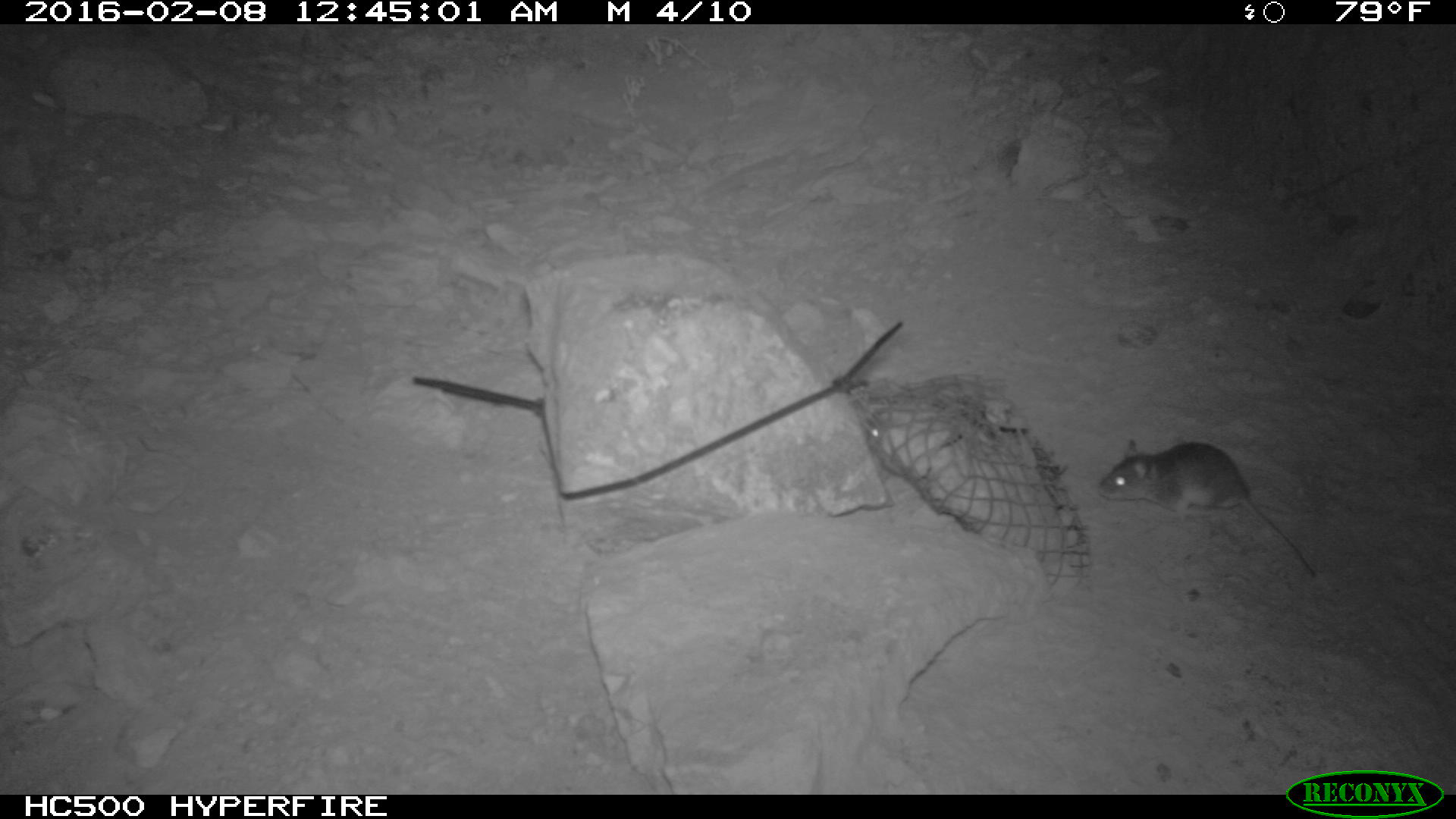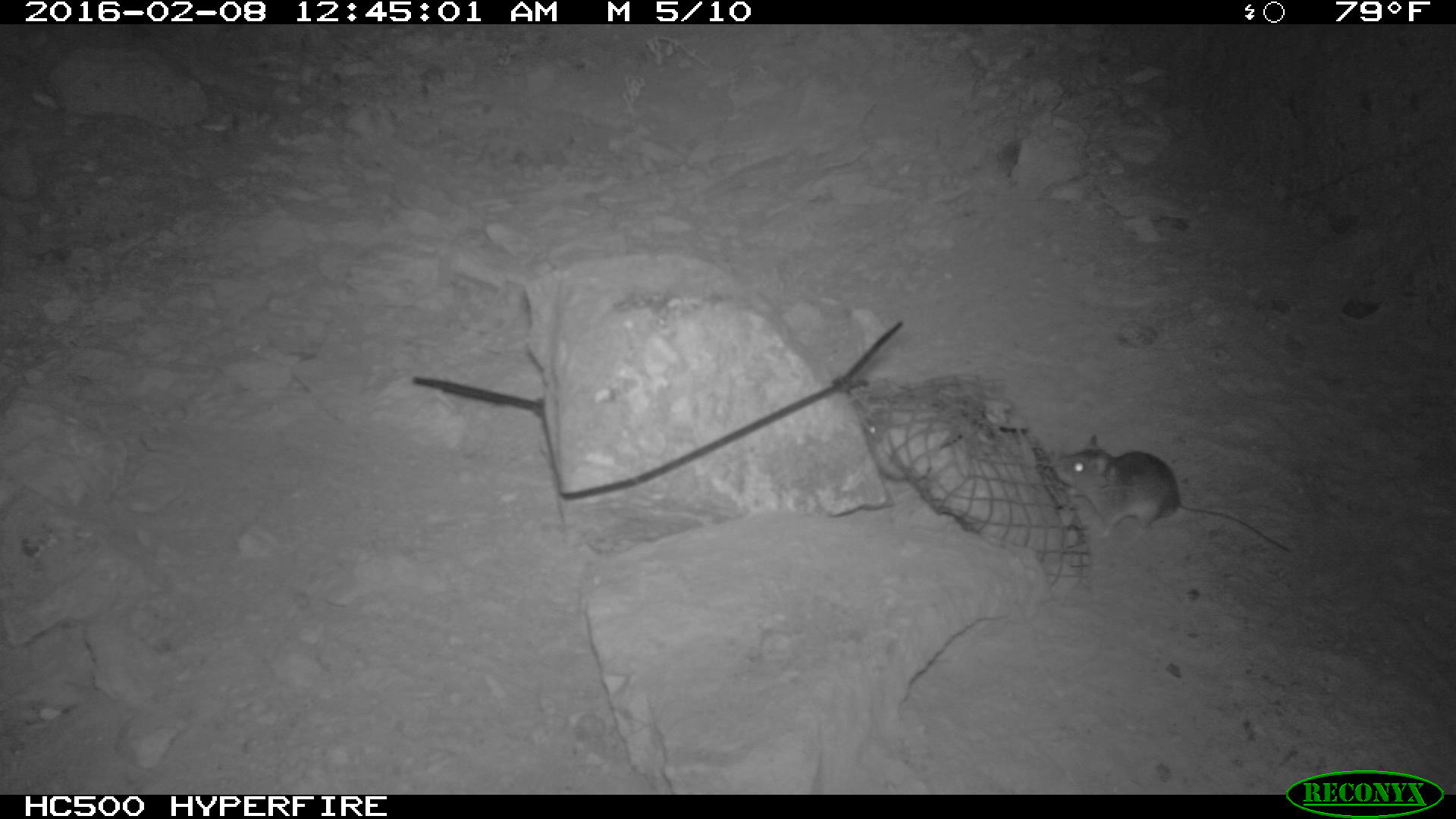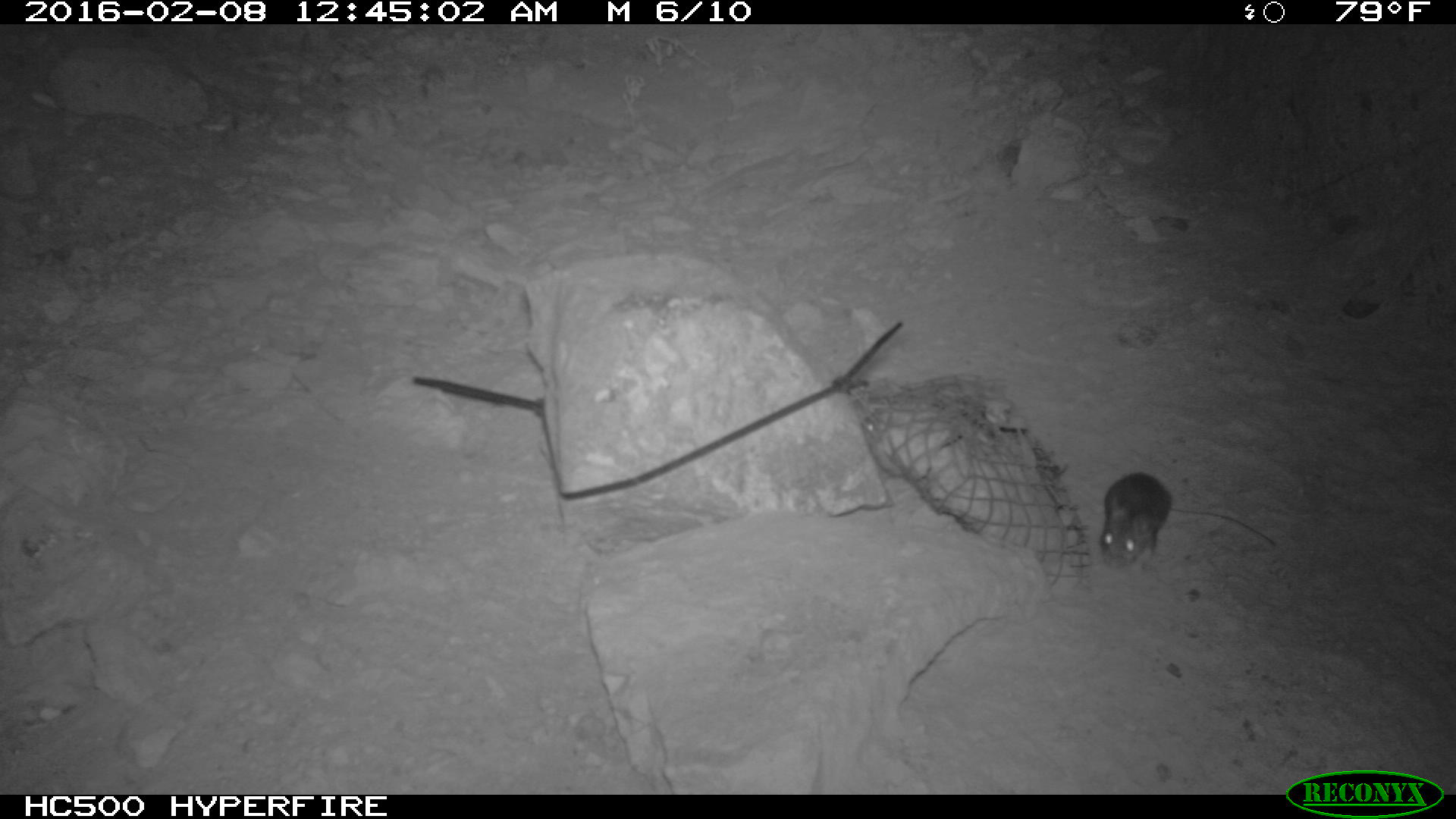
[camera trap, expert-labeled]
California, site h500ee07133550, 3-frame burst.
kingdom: Animalia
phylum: Chordata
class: Mammalia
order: Rodentia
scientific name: Rodentia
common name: rodent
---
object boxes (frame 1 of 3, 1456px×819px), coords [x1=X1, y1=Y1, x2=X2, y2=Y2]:
rodent: [x1=1097, y1=438, x2=1315, y2=576]; [x1=866, y1=406, x2=886, y2=449]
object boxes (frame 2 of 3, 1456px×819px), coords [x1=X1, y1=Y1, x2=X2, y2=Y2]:
rodent: [x1=1053, y1=431, x2=1288, y2=555]; [x1=861, y1=416, x2=907, y2=481]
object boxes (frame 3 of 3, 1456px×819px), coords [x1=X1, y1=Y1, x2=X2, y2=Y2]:
rodent: [x1=1099, y1=472, x2=1276, y2=573]; [x1=861, y1=409, x2=886, y2=438]